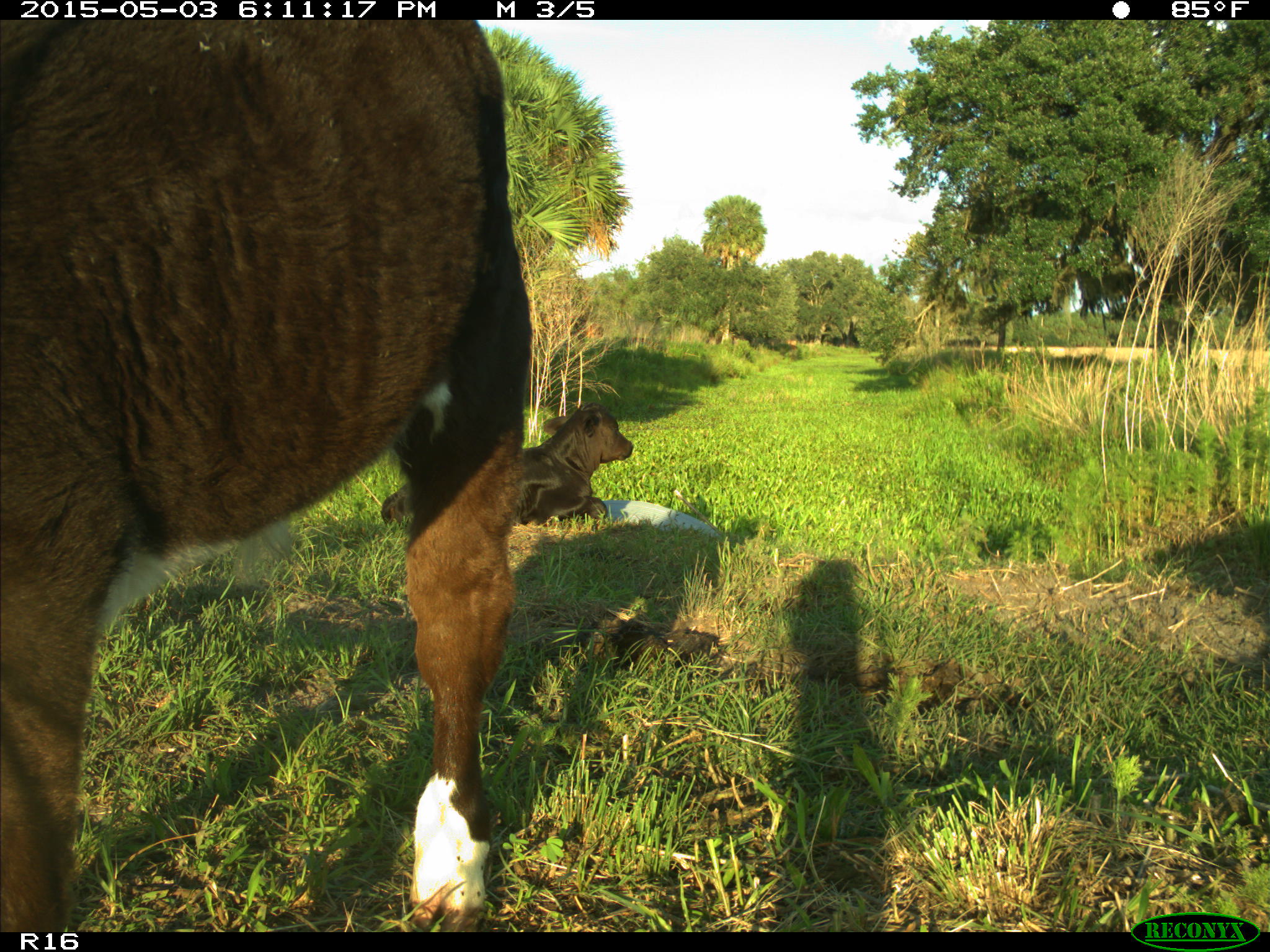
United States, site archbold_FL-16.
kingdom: Animalia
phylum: Chordata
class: Mammalia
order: Artiodactyla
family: Bovidae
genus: Bos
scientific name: Bos taurus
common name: domestic cow